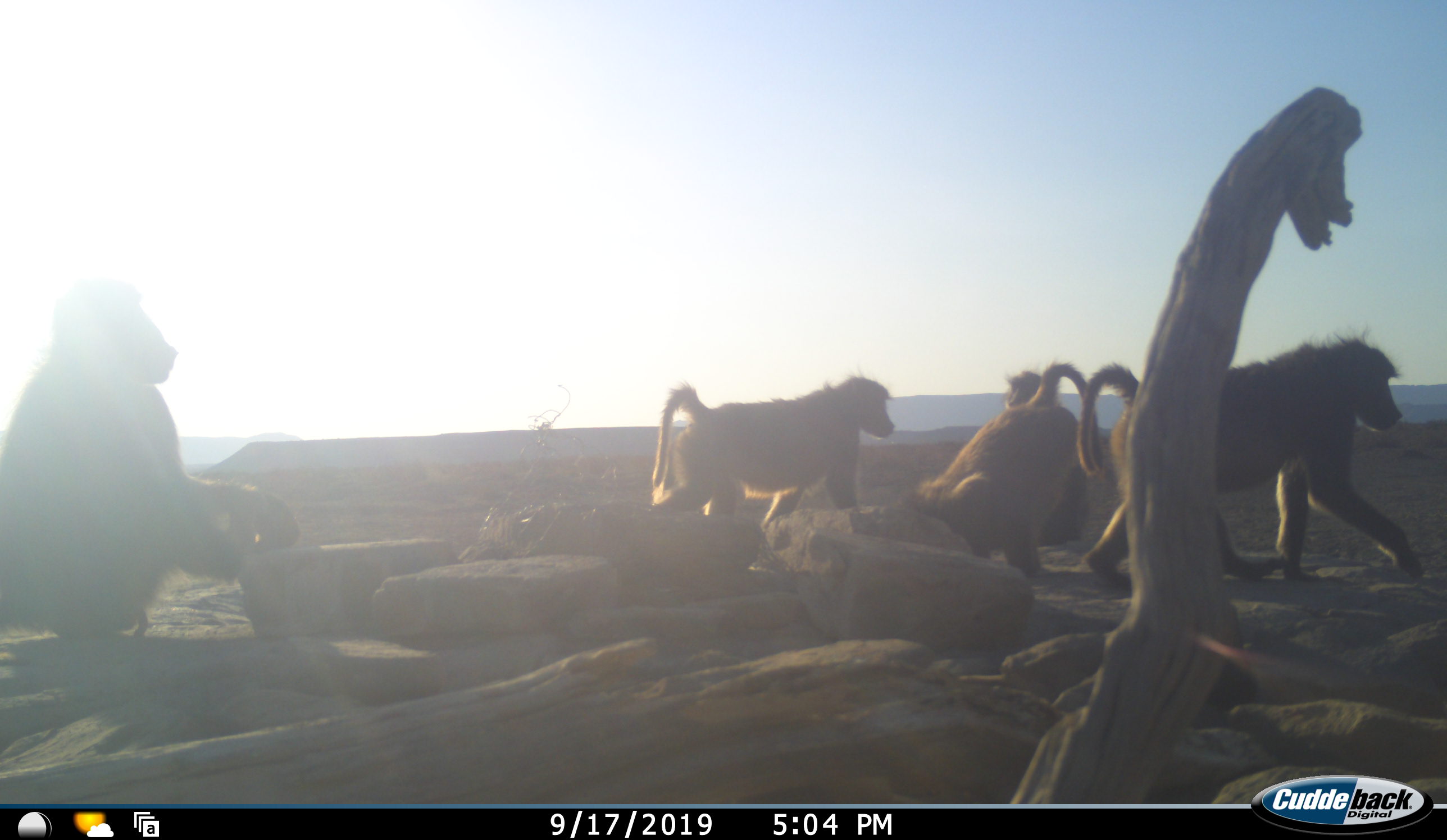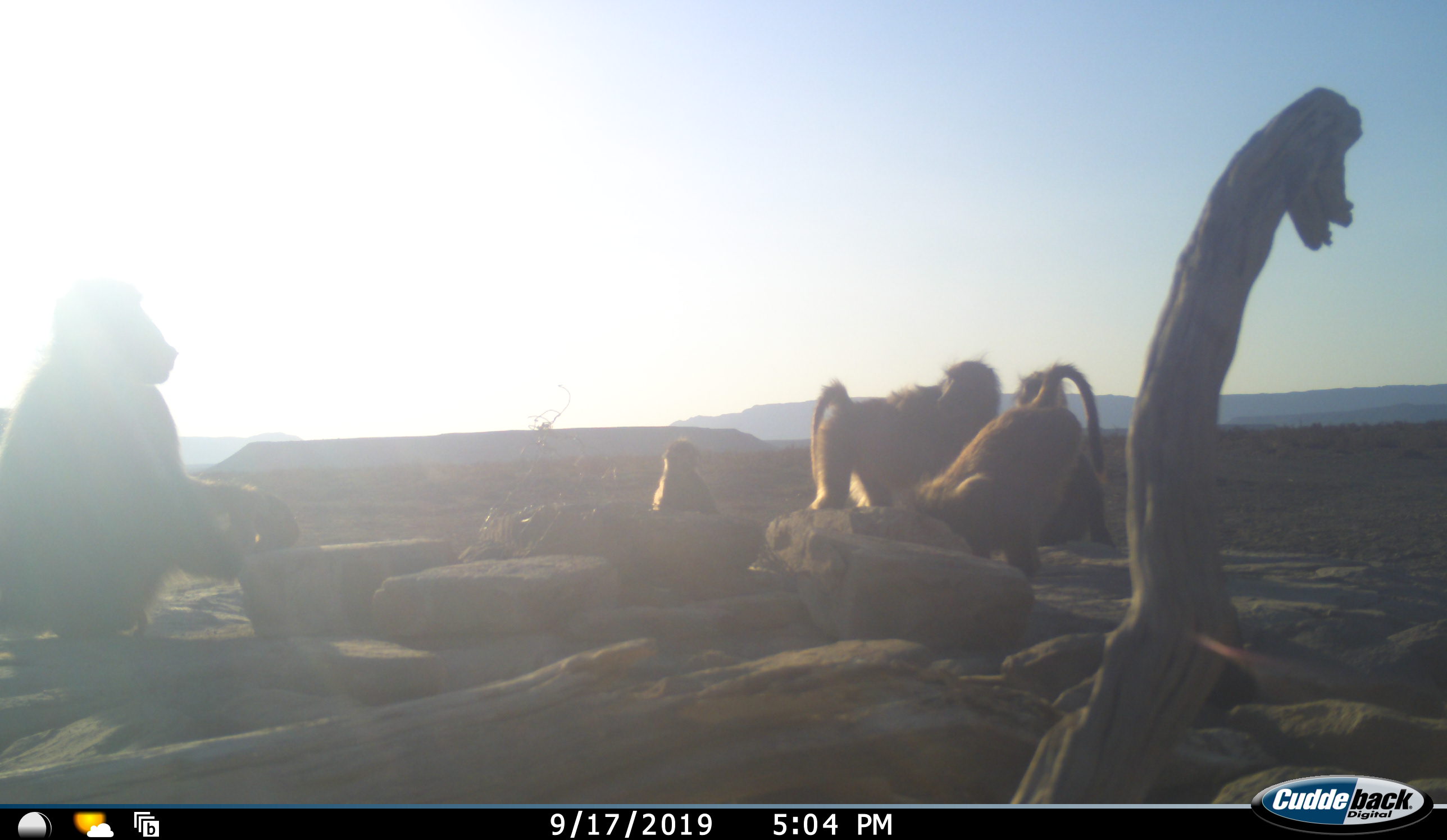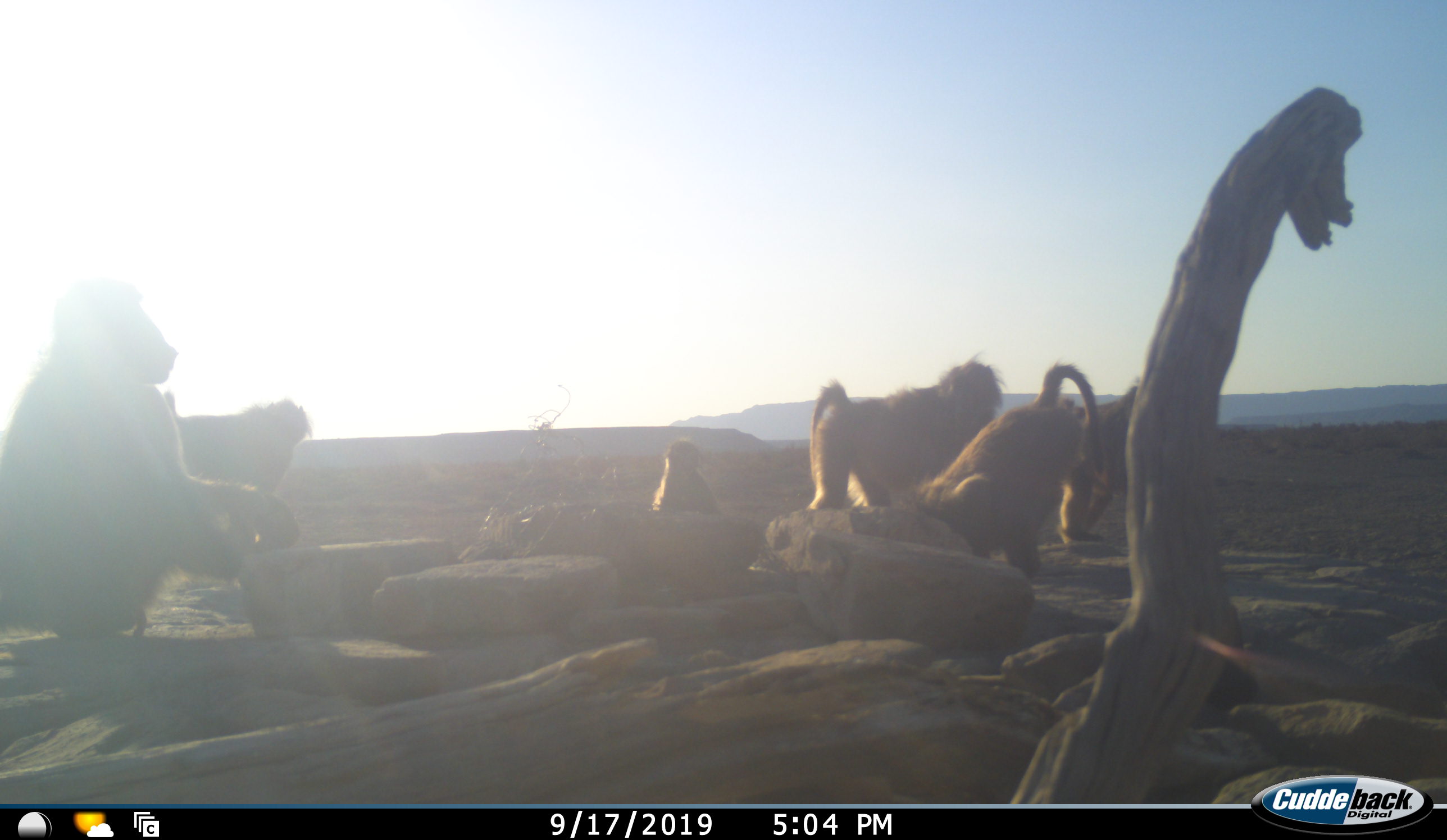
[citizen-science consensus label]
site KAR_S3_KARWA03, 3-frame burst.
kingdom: Animalia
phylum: Chordata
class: Mammalia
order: Primates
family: Cercopithecidae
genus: Papio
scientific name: Papio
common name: baboon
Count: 6.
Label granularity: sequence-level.